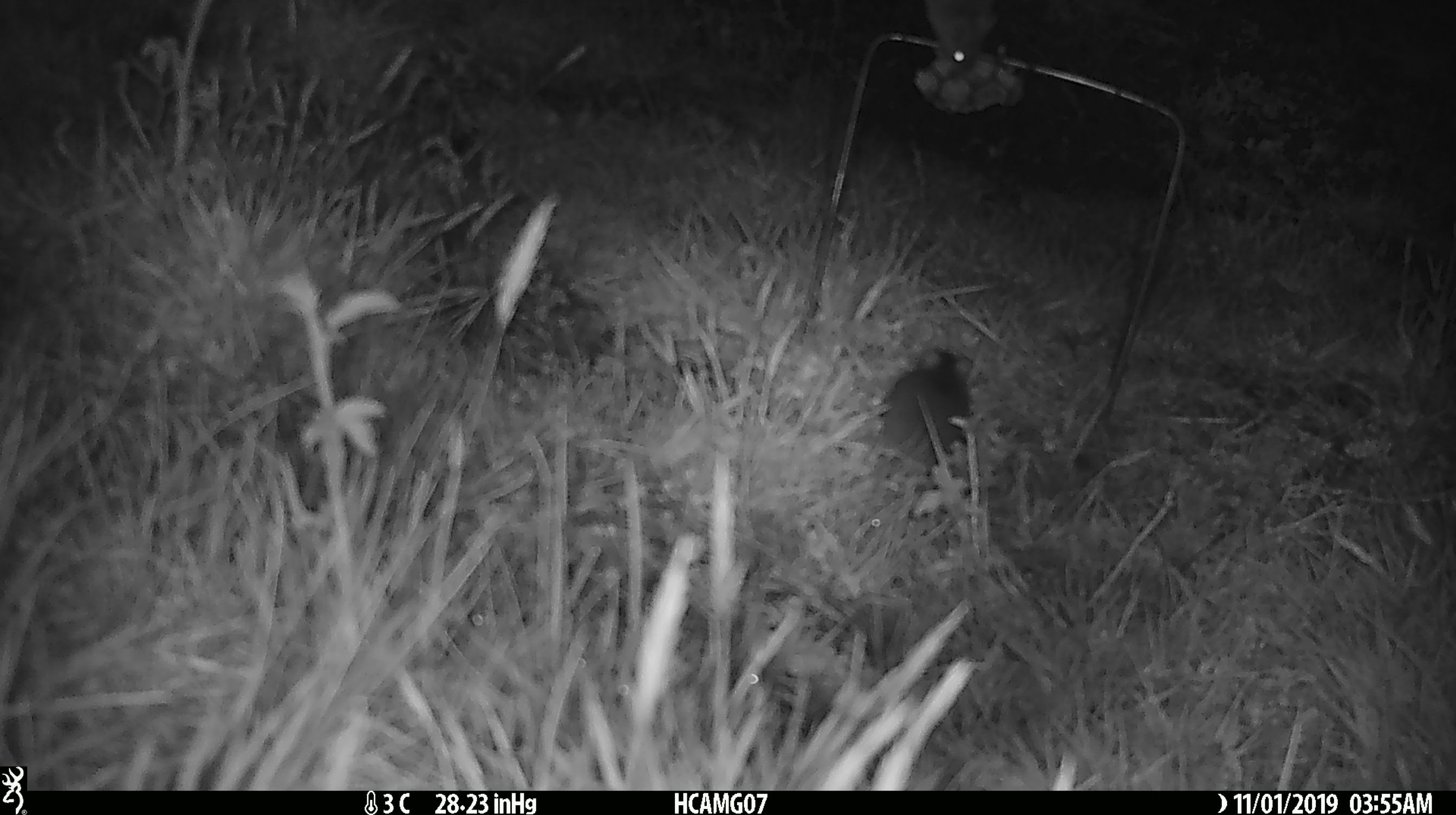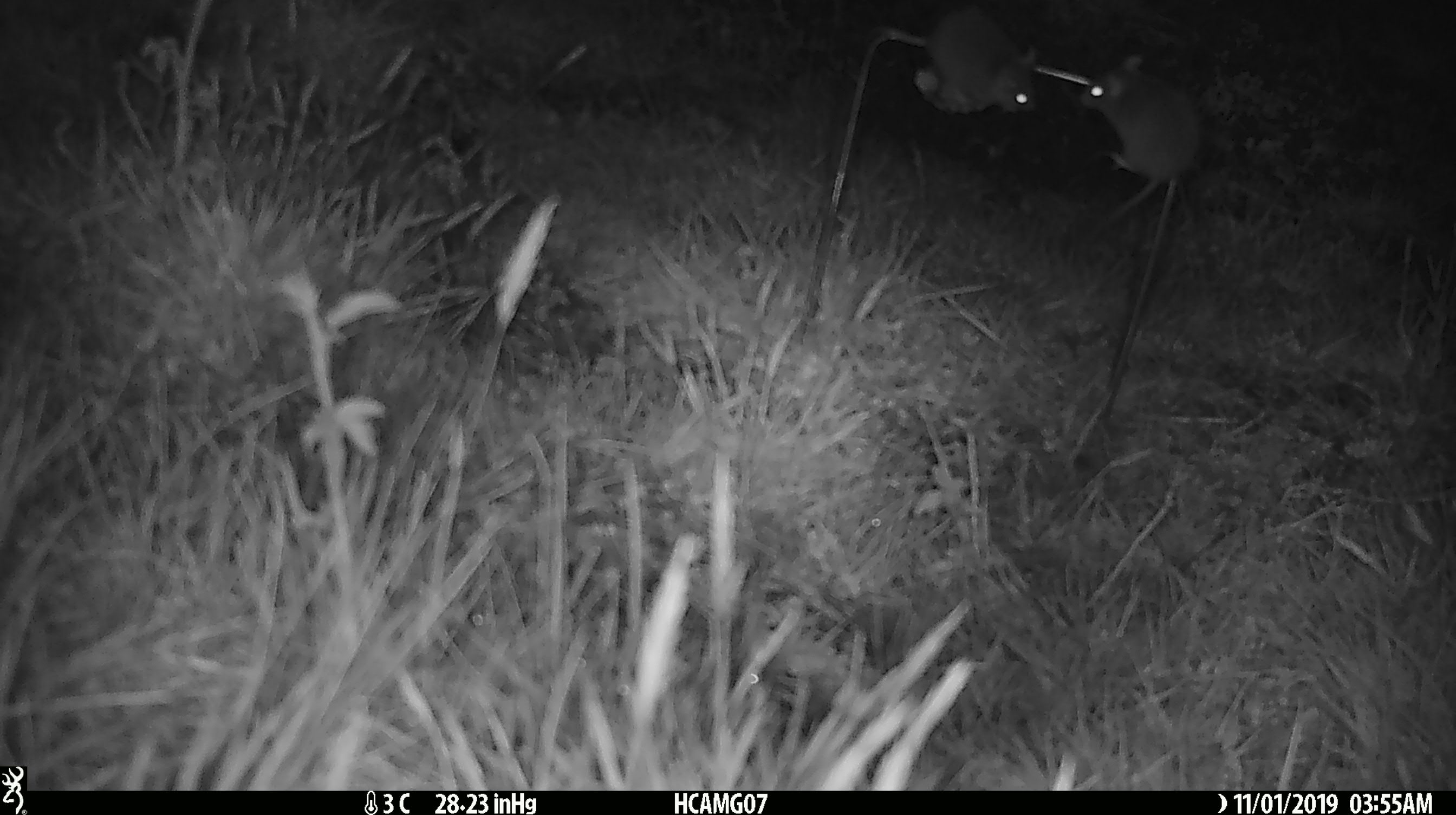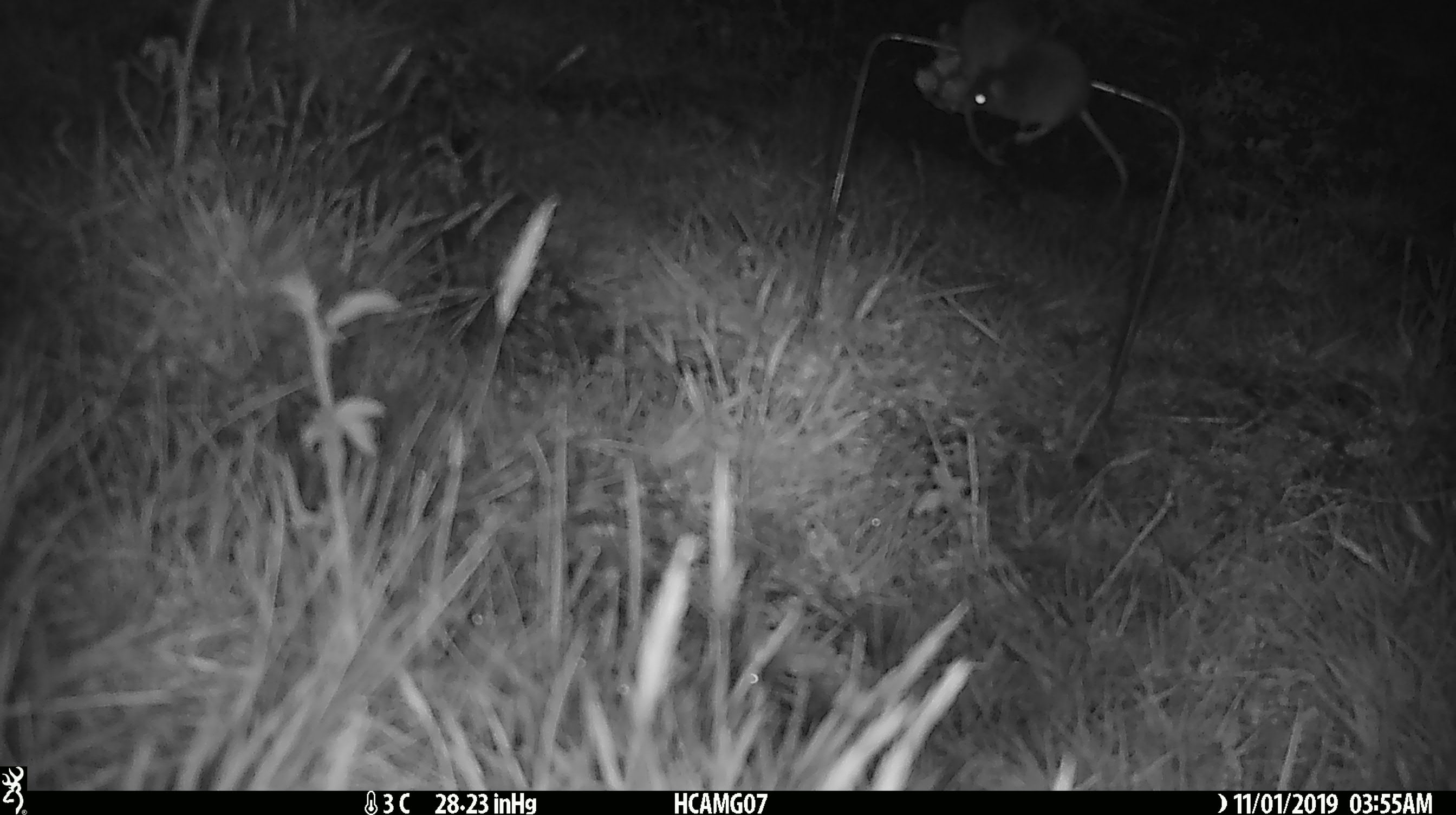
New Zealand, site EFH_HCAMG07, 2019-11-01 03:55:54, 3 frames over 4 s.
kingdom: Animalia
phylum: Chordata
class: Mammalia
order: Rodentia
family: Muridae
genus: Mus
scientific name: Mus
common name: mouse